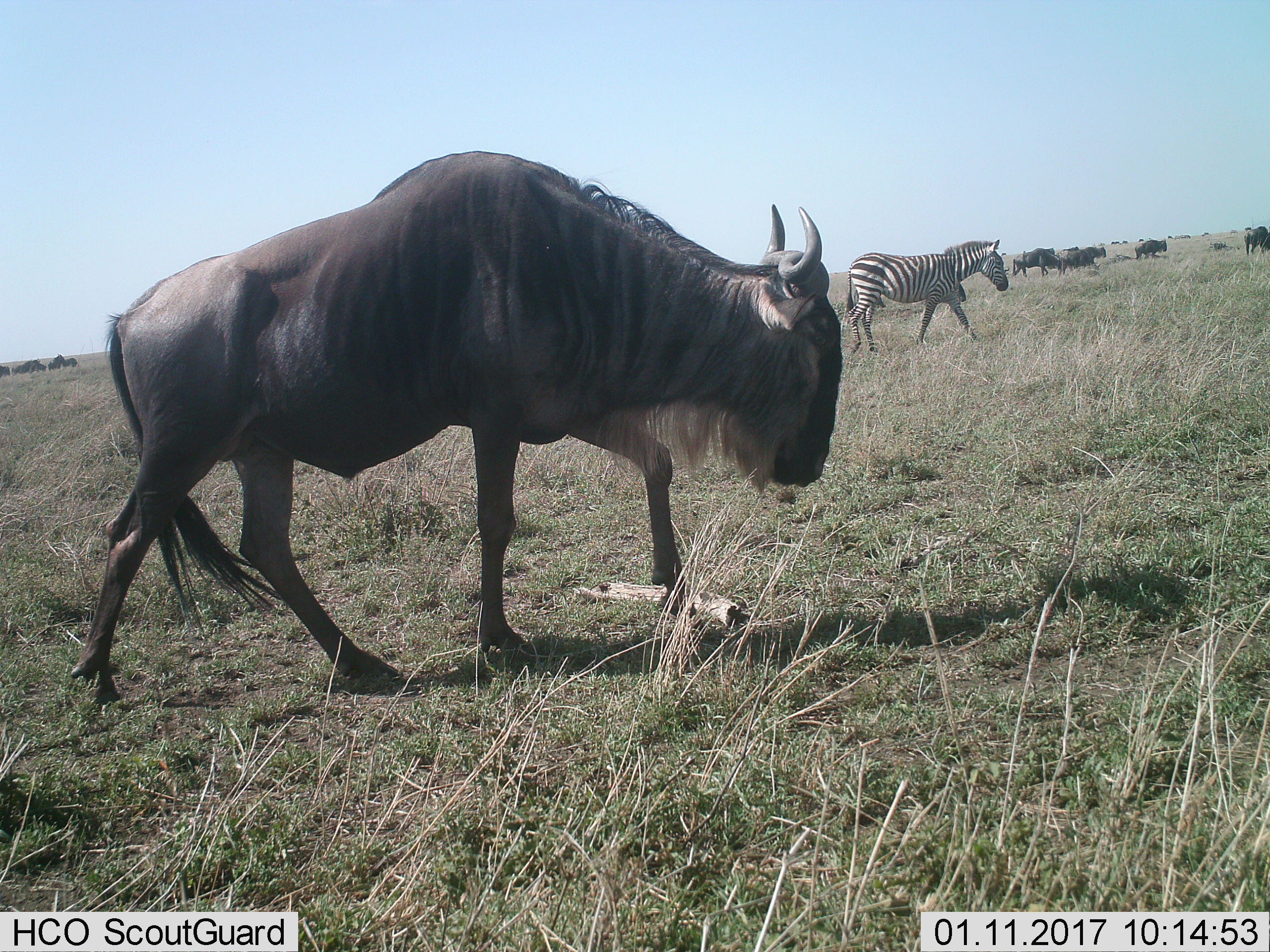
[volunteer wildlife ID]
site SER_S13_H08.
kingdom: Animalia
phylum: Chordata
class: Mammalia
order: Artiodactyla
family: Bovidae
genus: Connochaetes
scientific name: Connochaetes taurinus taurinus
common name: blue wildebeest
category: wildebeestblue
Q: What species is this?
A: Wildebeestblue (blue wildebeest) (Connochaetes taurinus taurinus).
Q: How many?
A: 8.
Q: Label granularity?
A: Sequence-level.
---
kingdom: Animalia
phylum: Chordata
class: Mammalia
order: Perissodactyla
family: Equidae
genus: Equus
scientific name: Equus quagga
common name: plains zebra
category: zebraplains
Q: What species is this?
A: Zebraplains (plains zebra) (Equus quagga).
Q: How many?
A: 1.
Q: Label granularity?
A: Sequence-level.